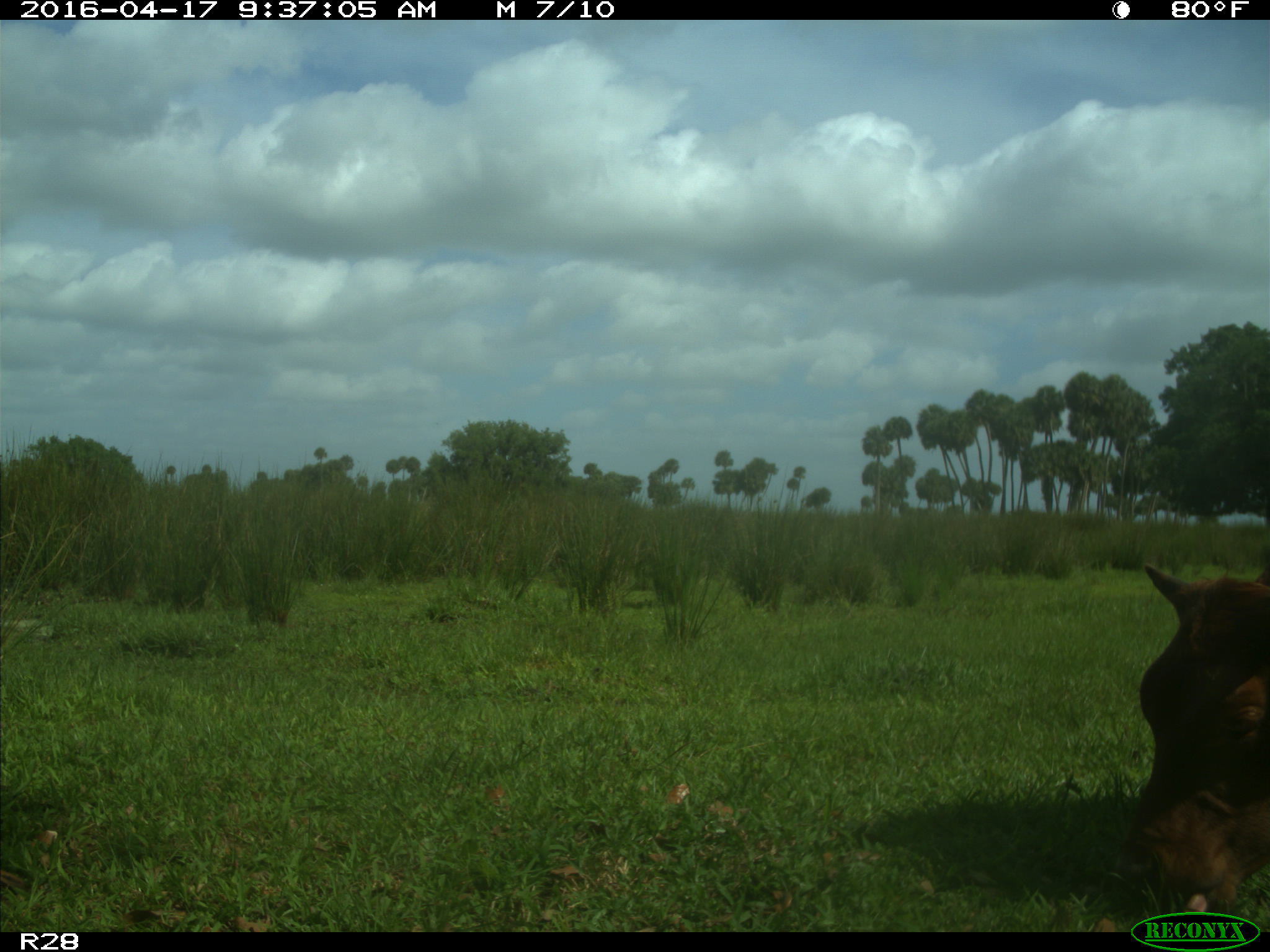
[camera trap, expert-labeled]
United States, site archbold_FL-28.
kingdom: Animalia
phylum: Chordata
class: Mammalia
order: Artiodactyla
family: Bovidae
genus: Bos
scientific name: Bos taurus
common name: domestic cow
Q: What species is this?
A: Bos taurus (domestic cow).